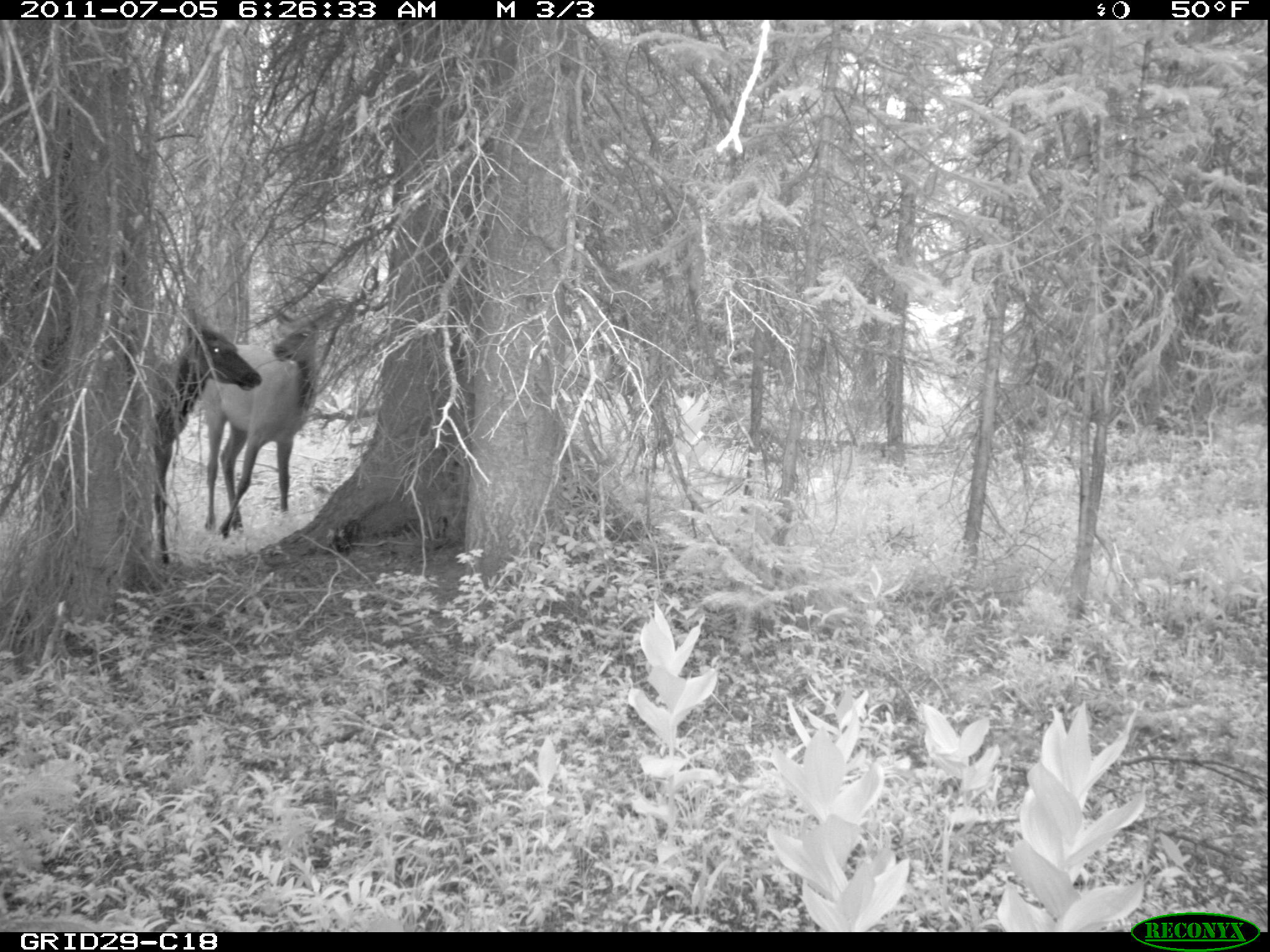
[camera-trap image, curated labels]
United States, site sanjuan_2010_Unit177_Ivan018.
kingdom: Animalia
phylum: Chordata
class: Mammalia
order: Artiodactyla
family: Cervidae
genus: Cervus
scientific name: Cervus elaphus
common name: red deer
Cervus elaphus (red deer).